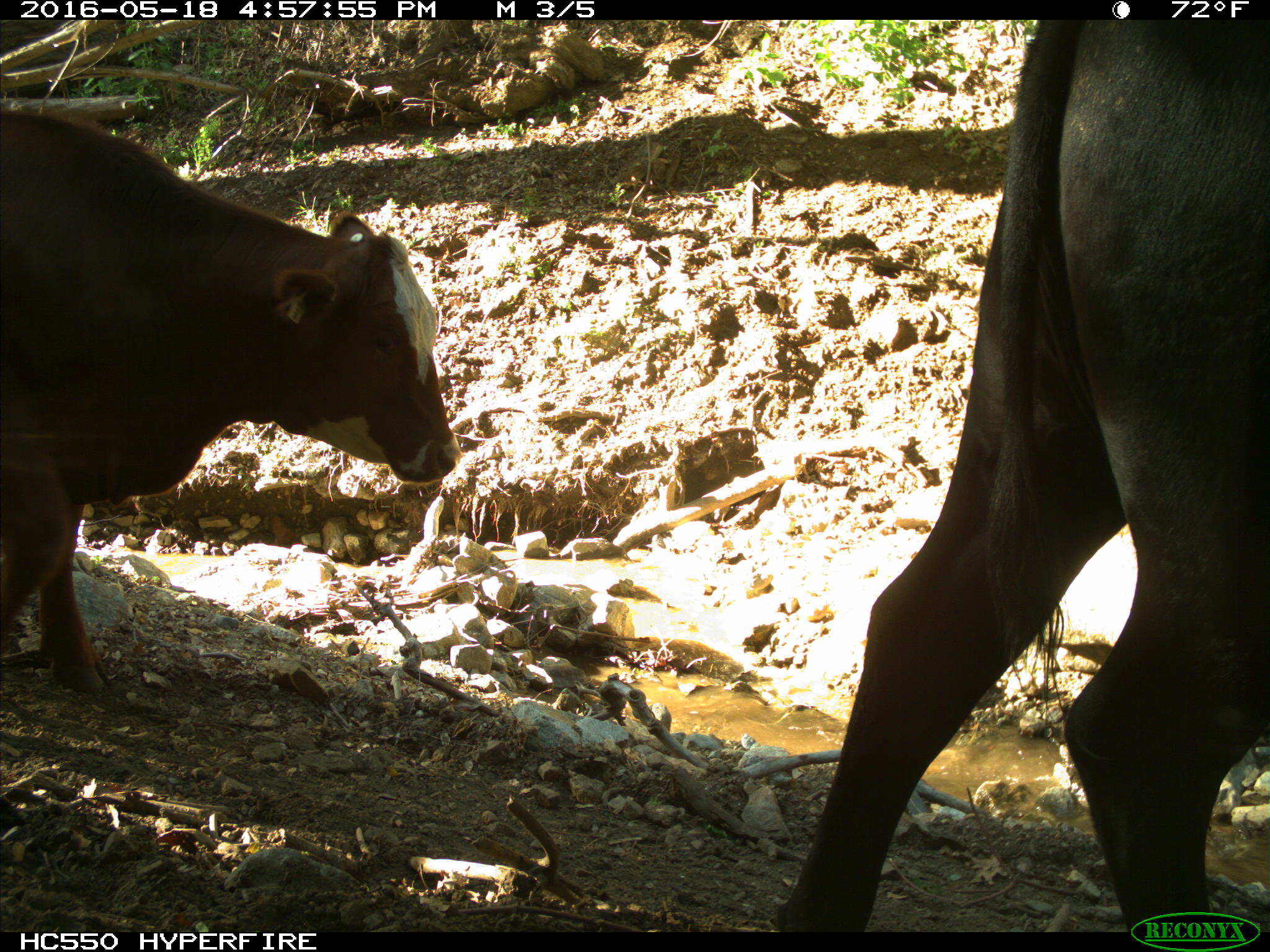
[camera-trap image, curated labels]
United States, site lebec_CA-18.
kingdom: Animalia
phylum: Chordata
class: Mammalia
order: Artiodactyla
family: Bovidae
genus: Bos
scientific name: Bos taurus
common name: domestic cow